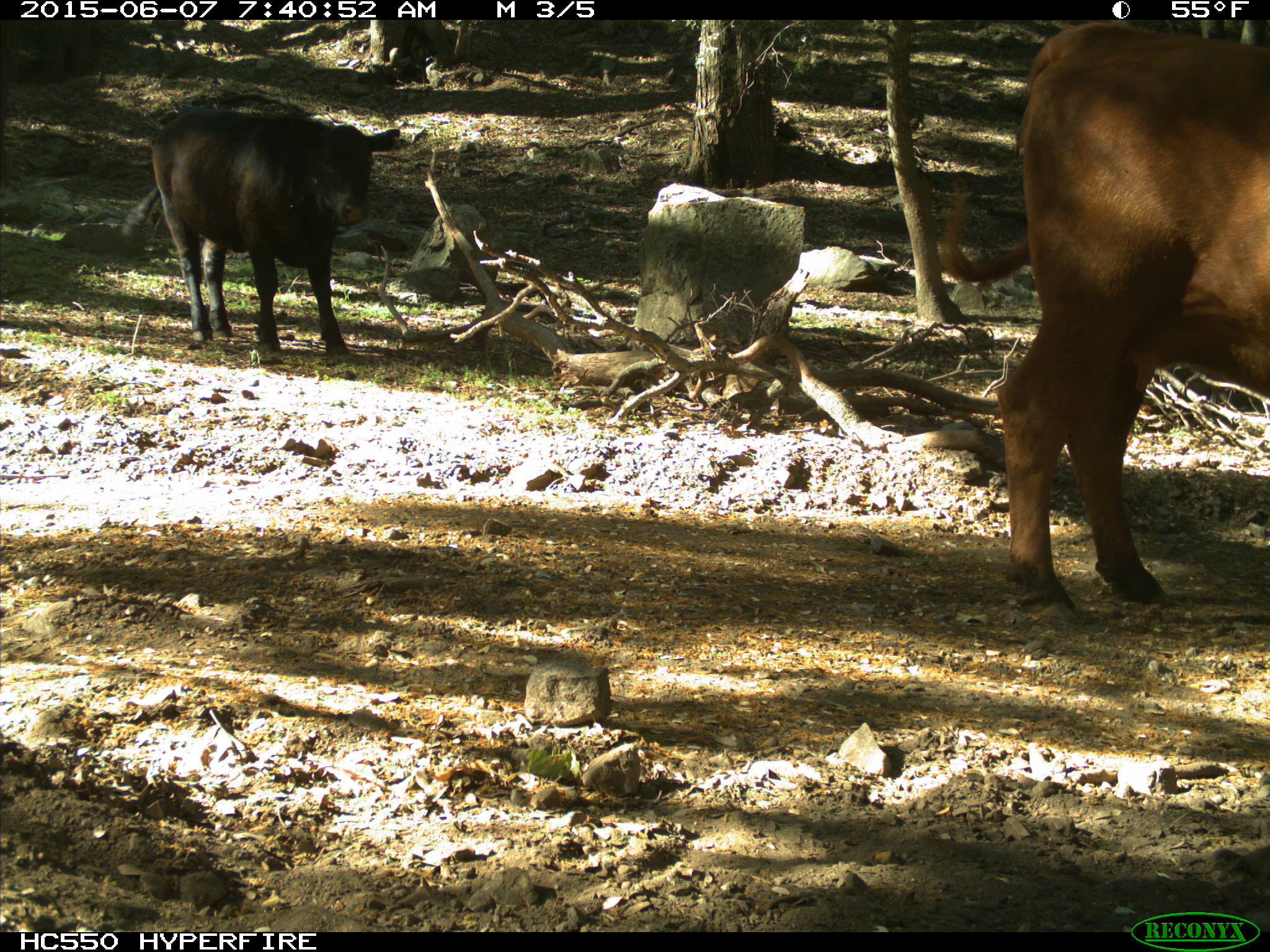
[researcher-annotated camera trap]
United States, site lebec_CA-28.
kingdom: Animalia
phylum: Chordata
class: Mammalia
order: Artiodactyla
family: Bovidae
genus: Bos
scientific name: Bos taurus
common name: domestic cow